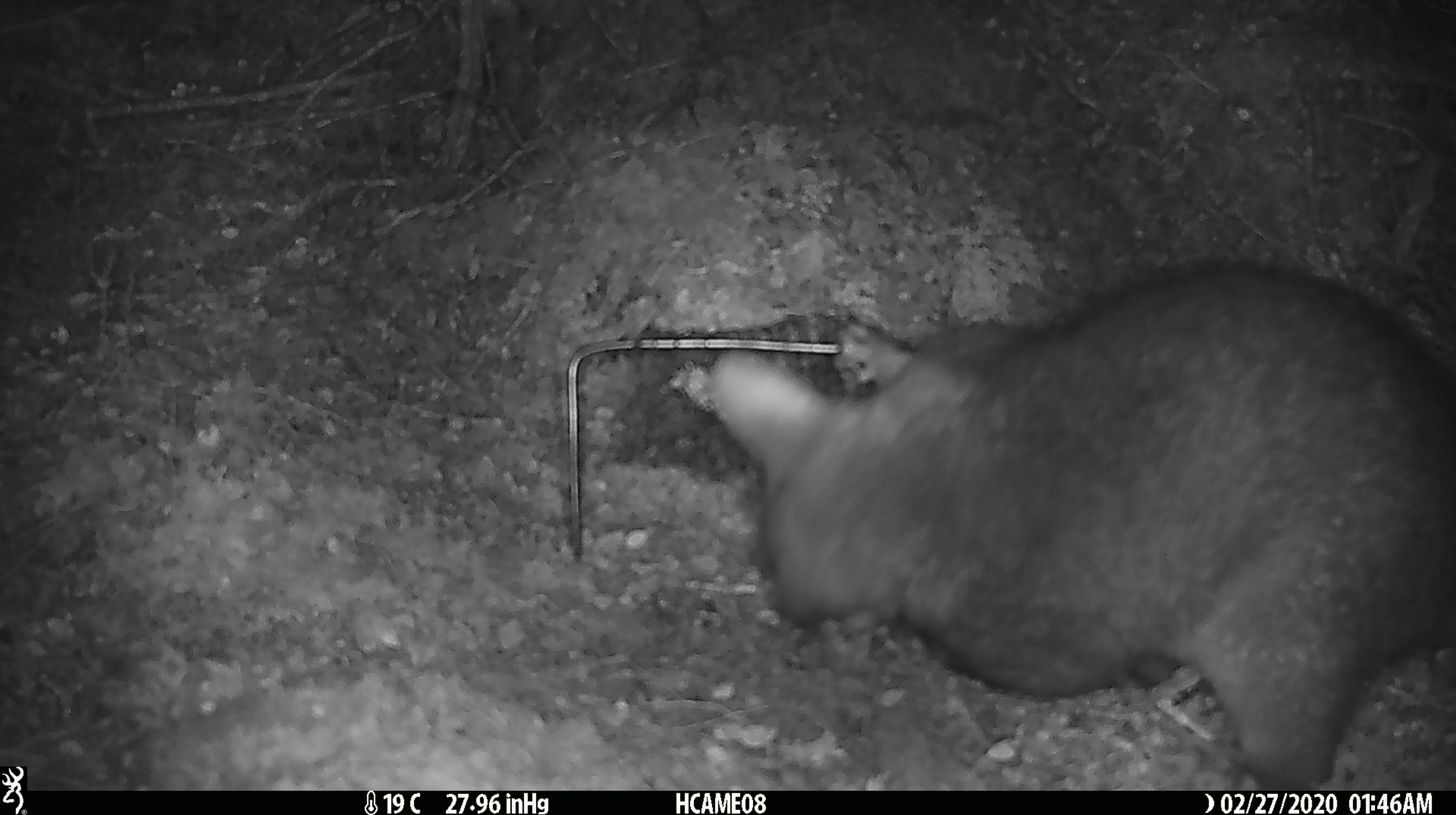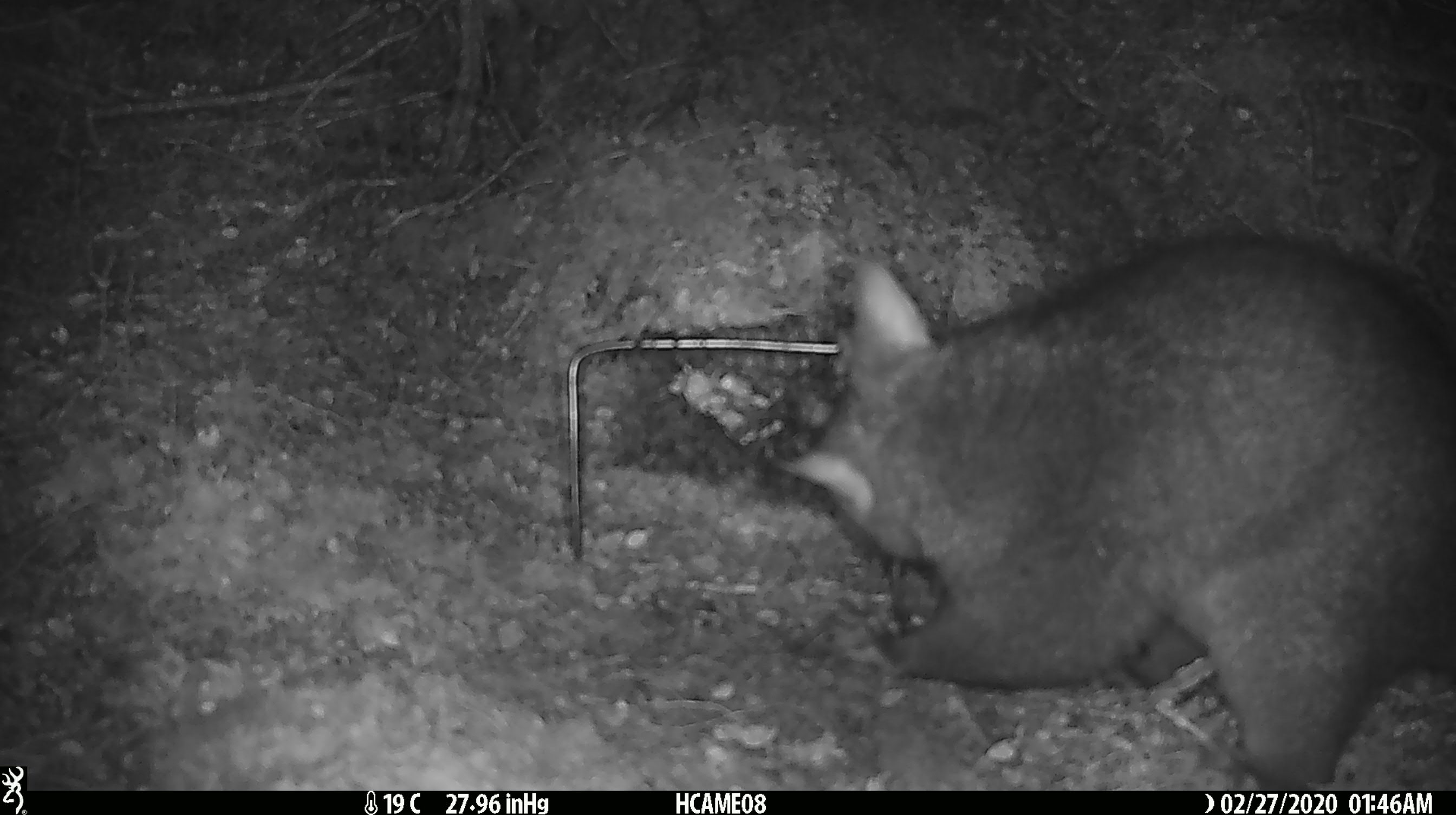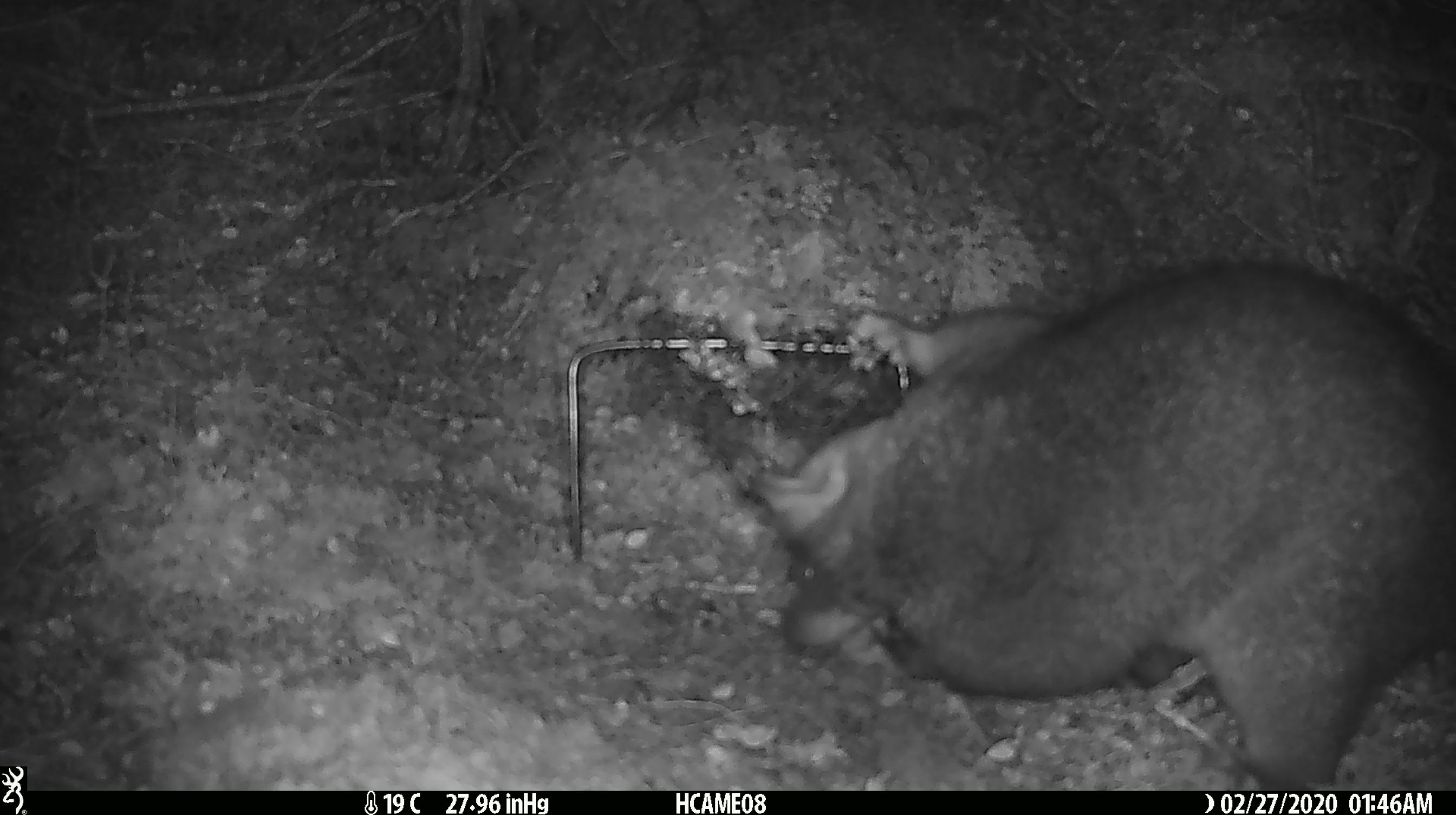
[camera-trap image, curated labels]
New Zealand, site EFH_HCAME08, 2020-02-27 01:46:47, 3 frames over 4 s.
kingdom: Animalia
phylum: Chordata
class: Mammalia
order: Diprotodontia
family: Phalangeridae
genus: Trichosurus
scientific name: Trichosurus vulpecula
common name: common brushtail possum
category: possum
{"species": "possum (common brushtail possum) (Trichosurus vulpecula)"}